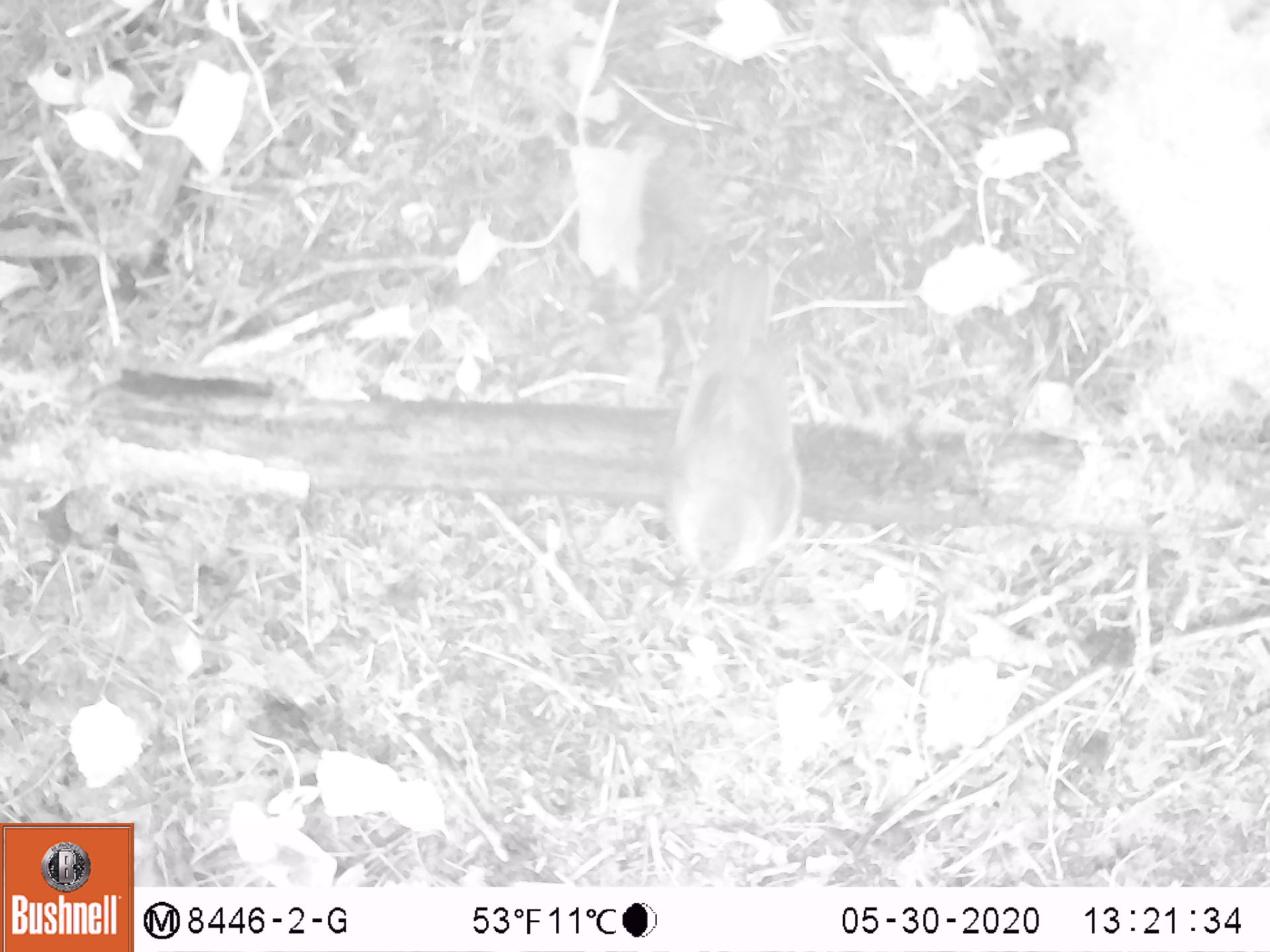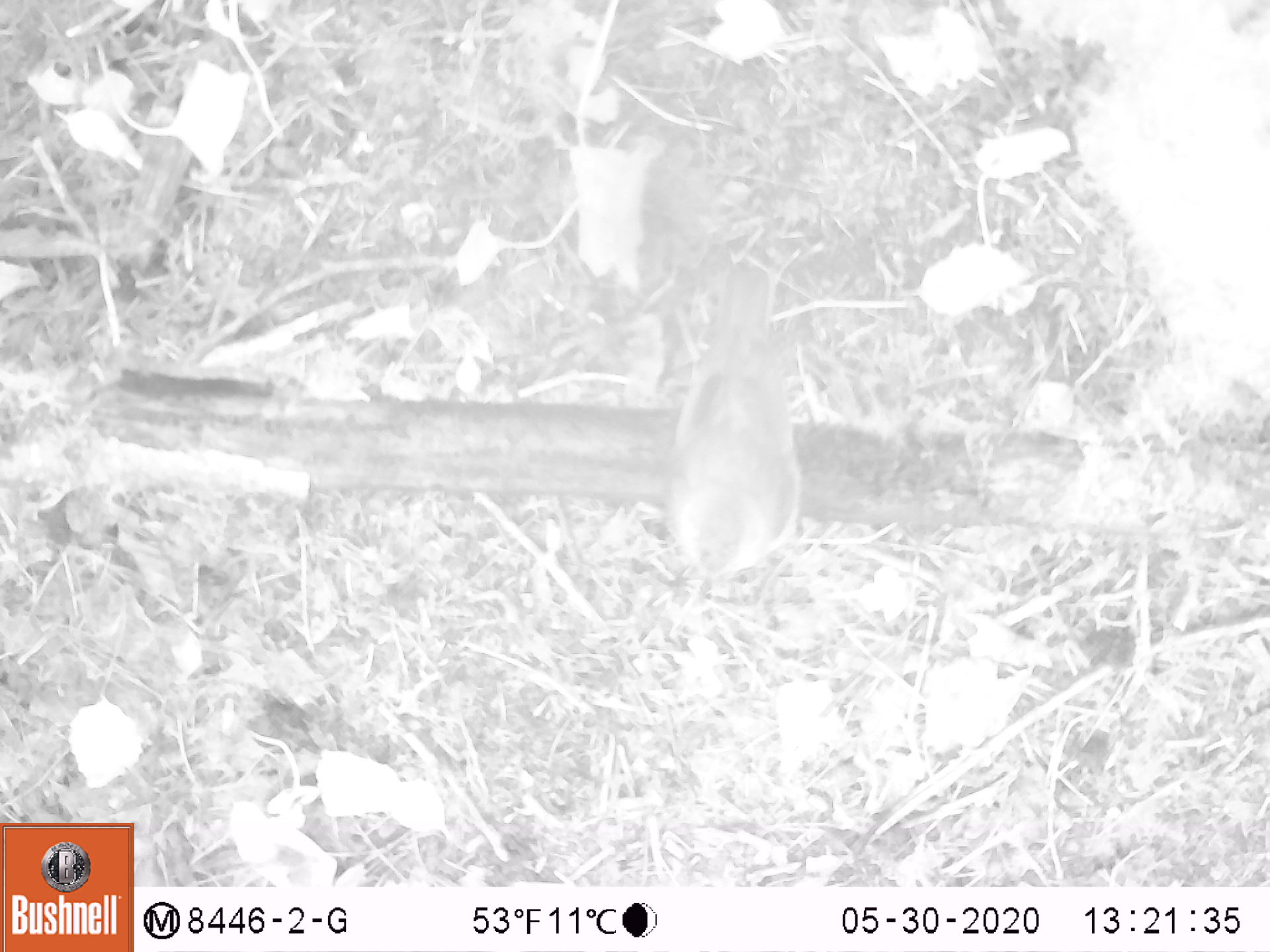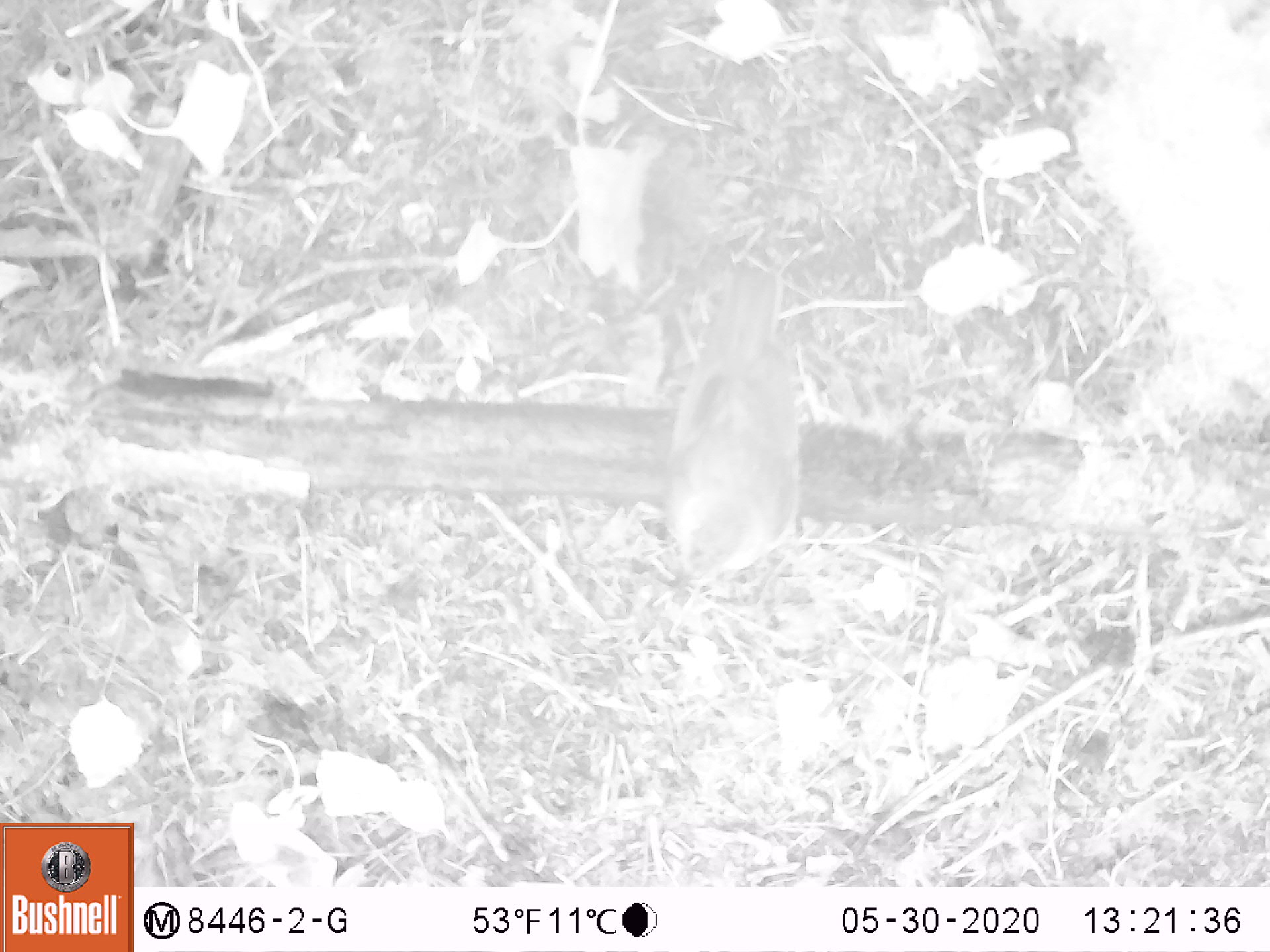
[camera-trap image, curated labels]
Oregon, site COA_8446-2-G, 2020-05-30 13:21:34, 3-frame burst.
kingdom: Animalia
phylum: Chordata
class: Aves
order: Passeriformes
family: Turdidae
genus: Catharus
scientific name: Catharus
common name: brown thrushes and nightingale-thrushes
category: catharus species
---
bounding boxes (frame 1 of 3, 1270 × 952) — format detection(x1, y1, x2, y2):
catharus species: detection(650, 247, 826, 607)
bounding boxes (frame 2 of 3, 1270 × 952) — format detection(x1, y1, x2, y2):
catharus species: detection(650, 255, 836, 596)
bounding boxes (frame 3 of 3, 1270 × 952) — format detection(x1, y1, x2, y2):
catharus species: detection(644, 257, 834, 612)